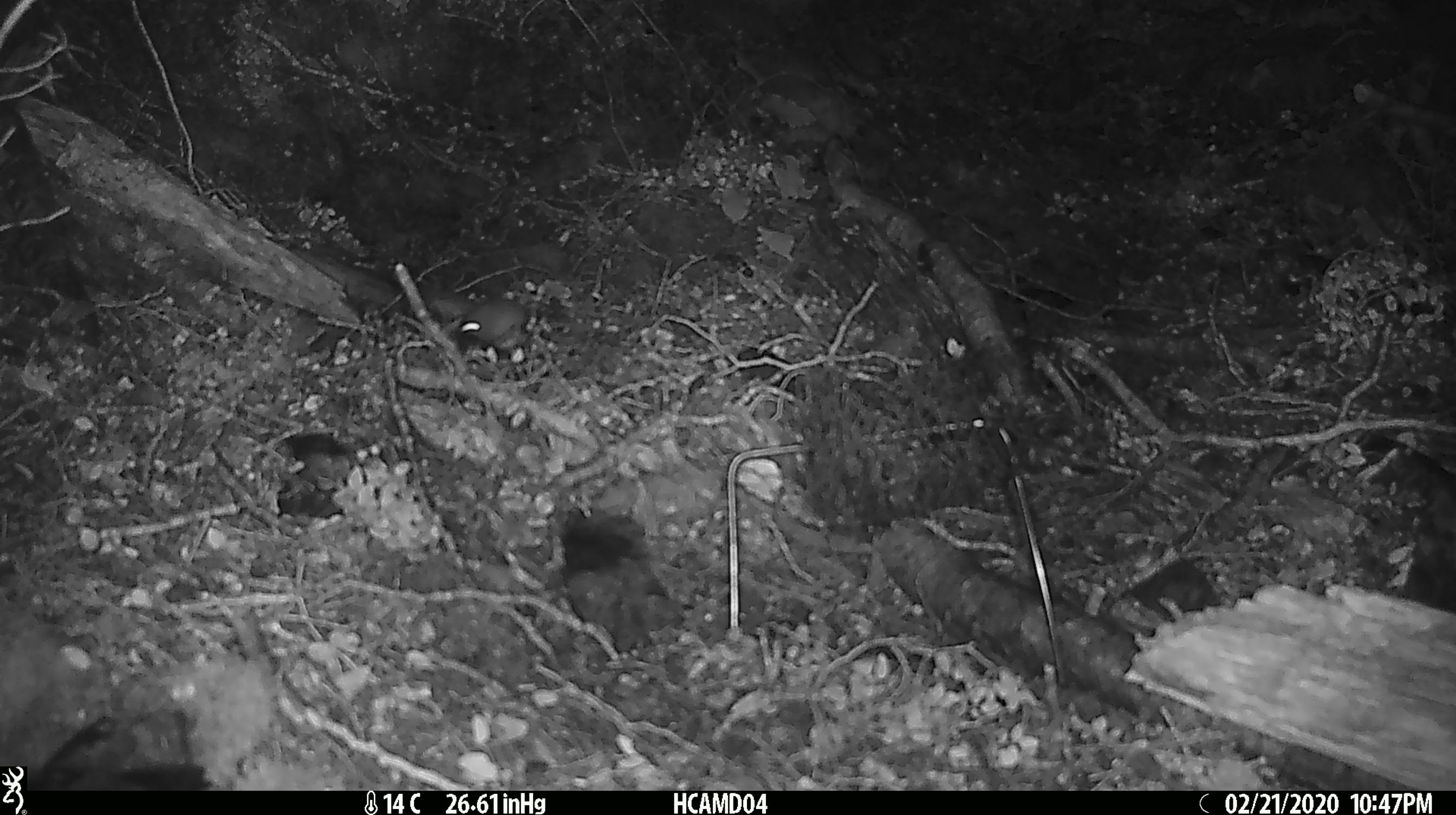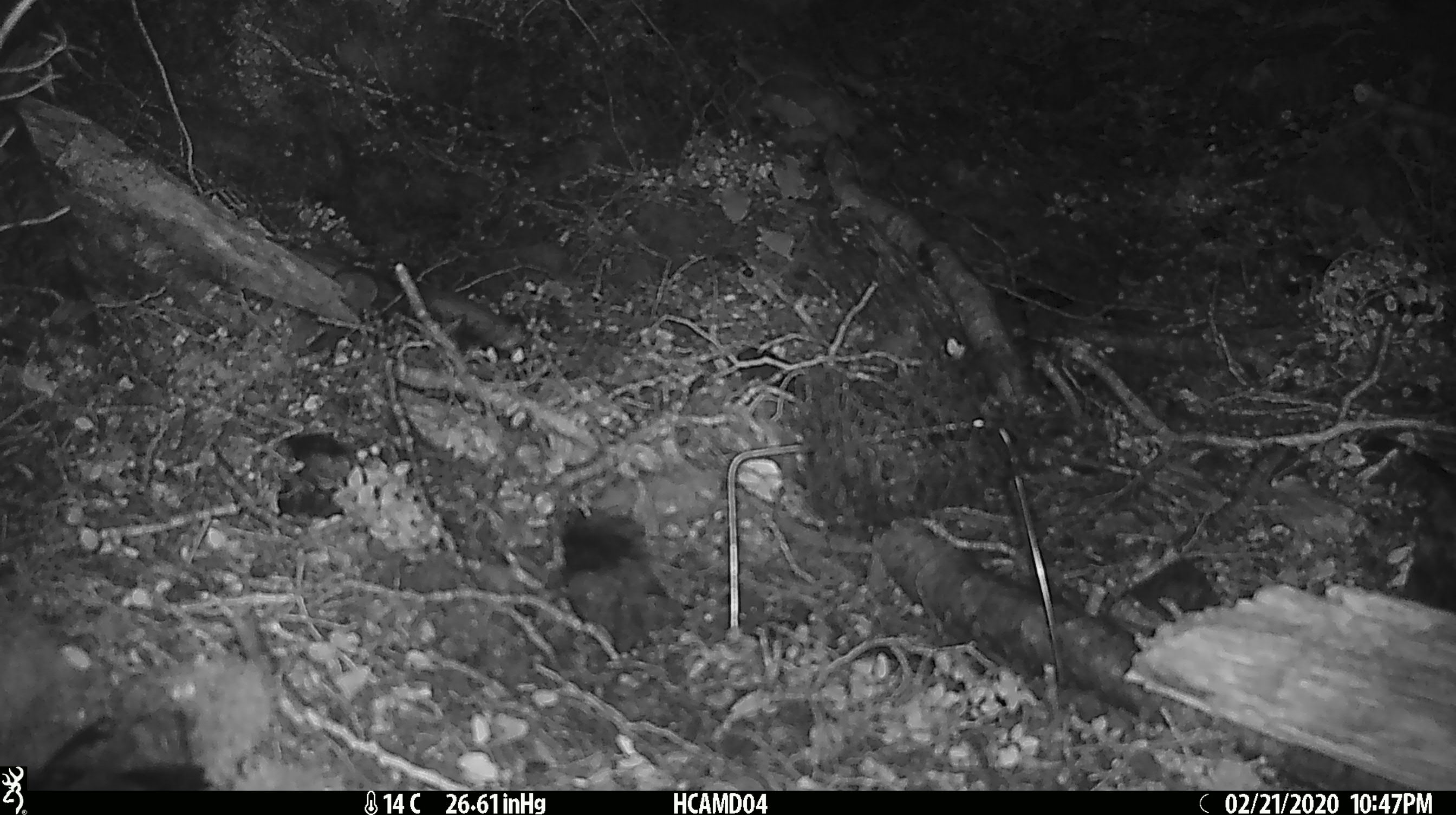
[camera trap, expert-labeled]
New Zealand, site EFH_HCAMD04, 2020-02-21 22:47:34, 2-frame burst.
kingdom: Animalia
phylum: Chordata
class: Mammalia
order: Rodentia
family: Muridae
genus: Mus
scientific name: Mus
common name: mouse